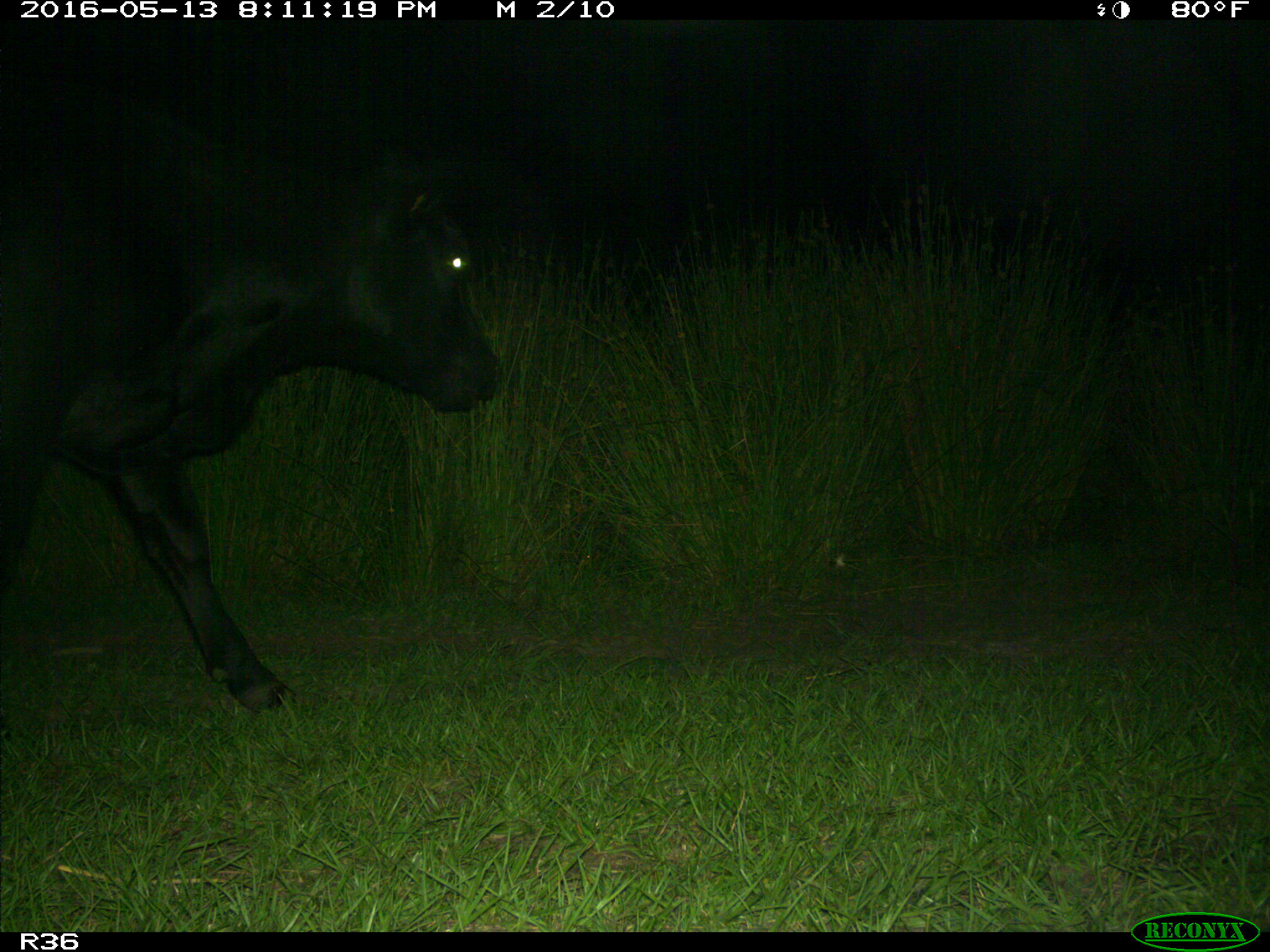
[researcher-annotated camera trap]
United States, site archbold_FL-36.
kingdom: Animalia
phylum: Chordata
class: Mammalia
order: Artiodactyla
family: Bovidae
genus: Bos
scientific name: Bos taurus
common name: domestic cow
Bos taurus (domestic cow).